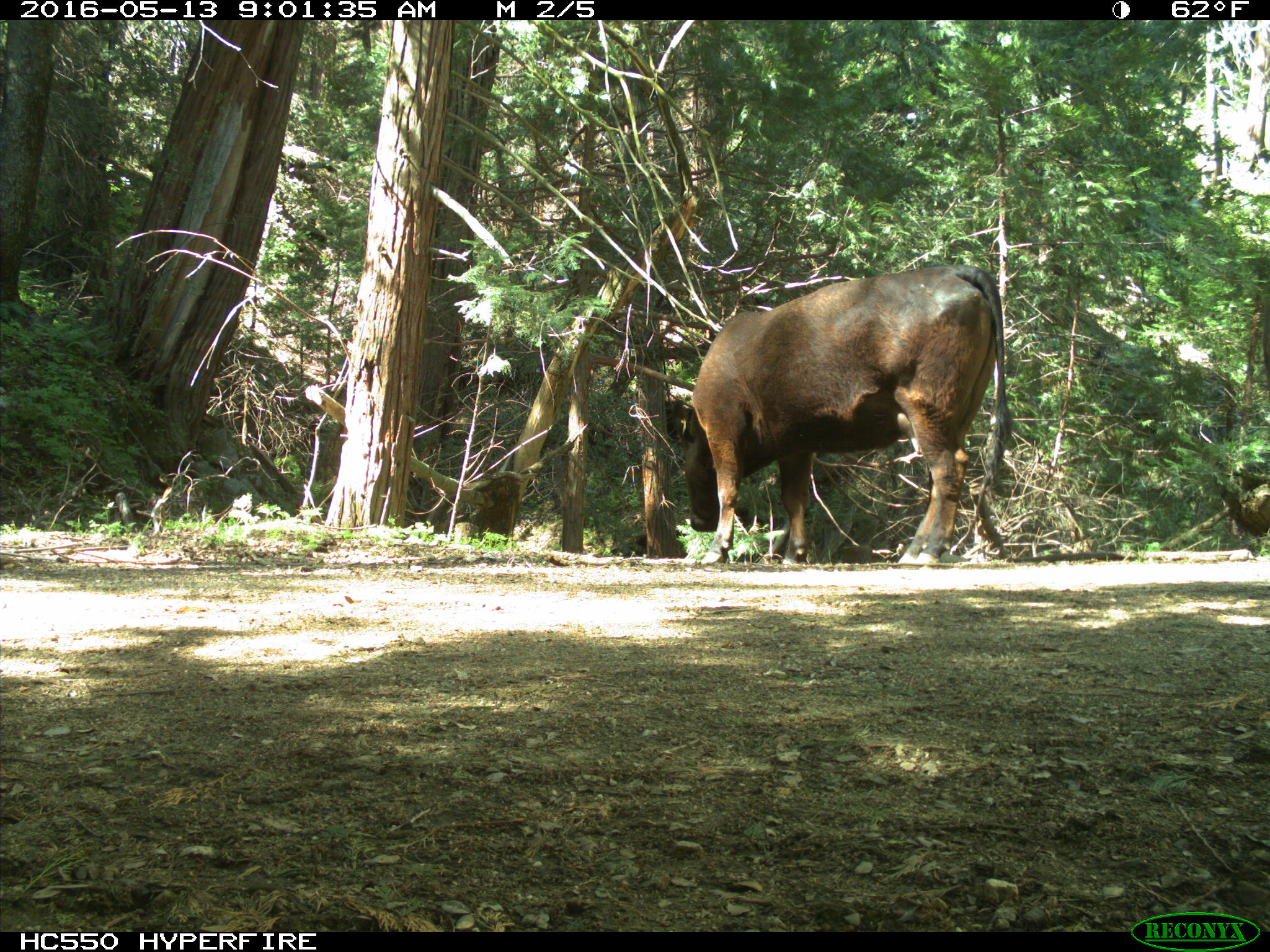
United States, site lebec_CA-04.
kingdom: Animalia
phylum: Chordata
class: Mammalia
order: Artiodactyla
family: Bovidae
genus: Bos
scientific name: Bos taurus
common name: domestic cow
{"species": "Bos taurus (domestic cow)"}